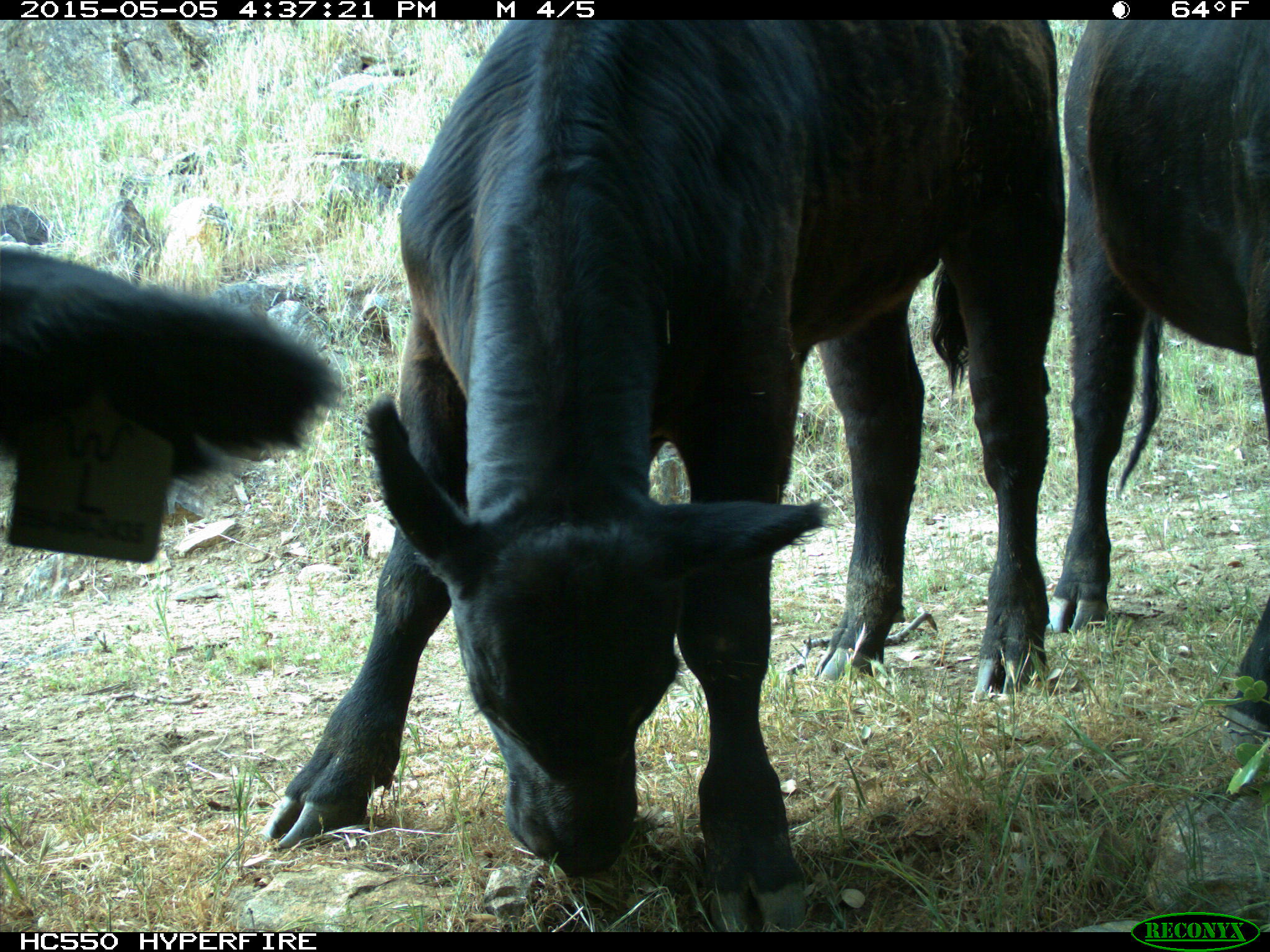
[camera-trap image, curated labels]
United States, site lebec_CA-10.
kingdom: Animalia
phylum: Chordata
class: Mammalia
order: Artiodactyla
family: Bovidae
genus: Bos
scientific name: Bos taurus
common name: domestic cow